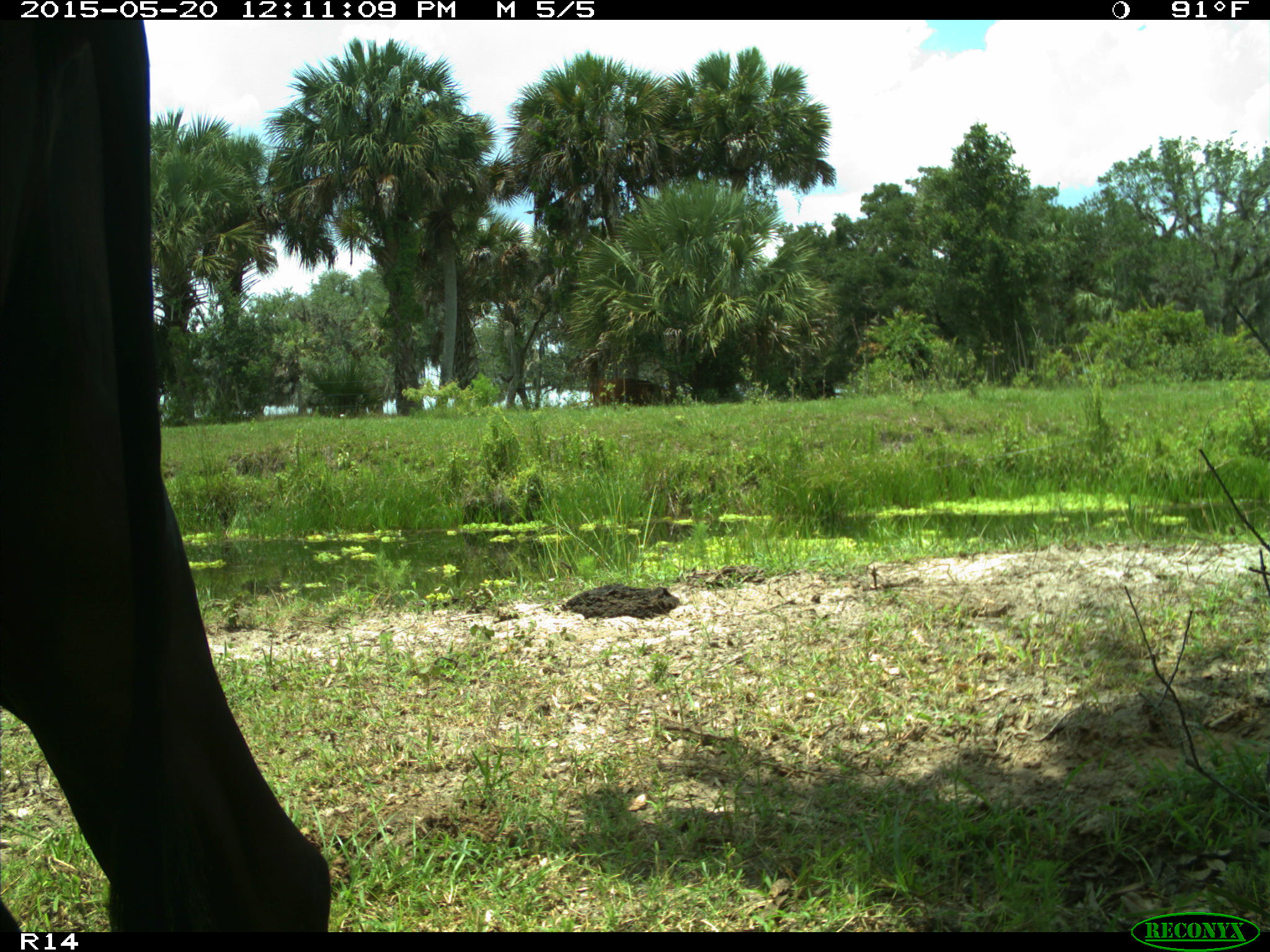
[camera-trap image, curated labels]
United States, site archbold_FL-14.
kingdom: Animalia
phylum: Chordata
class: Mammalia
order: Artiodactyla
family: Bovidae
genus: Bos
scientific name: Bos taurus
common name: domestic cow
Bos taurus (domestic cow).